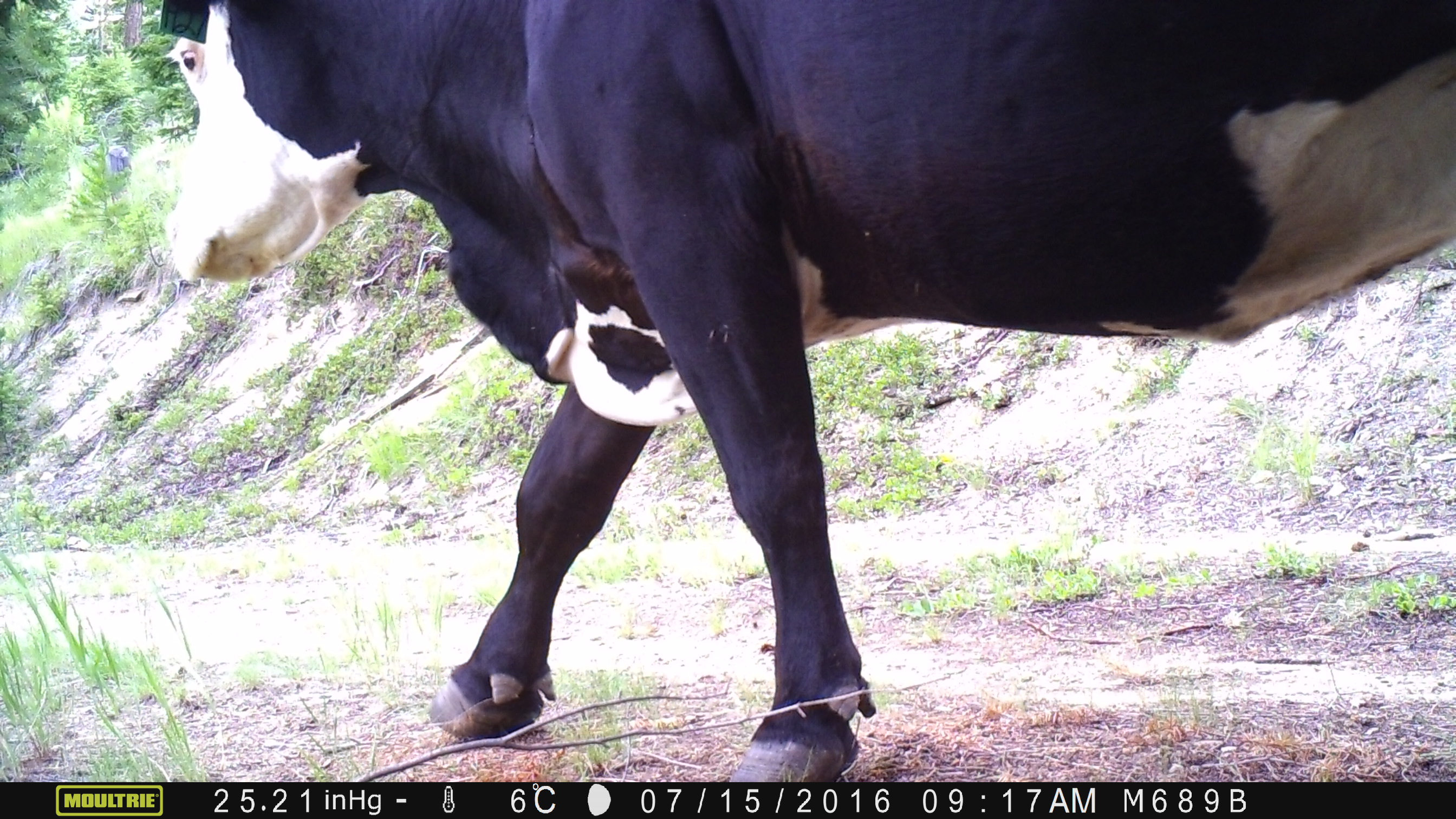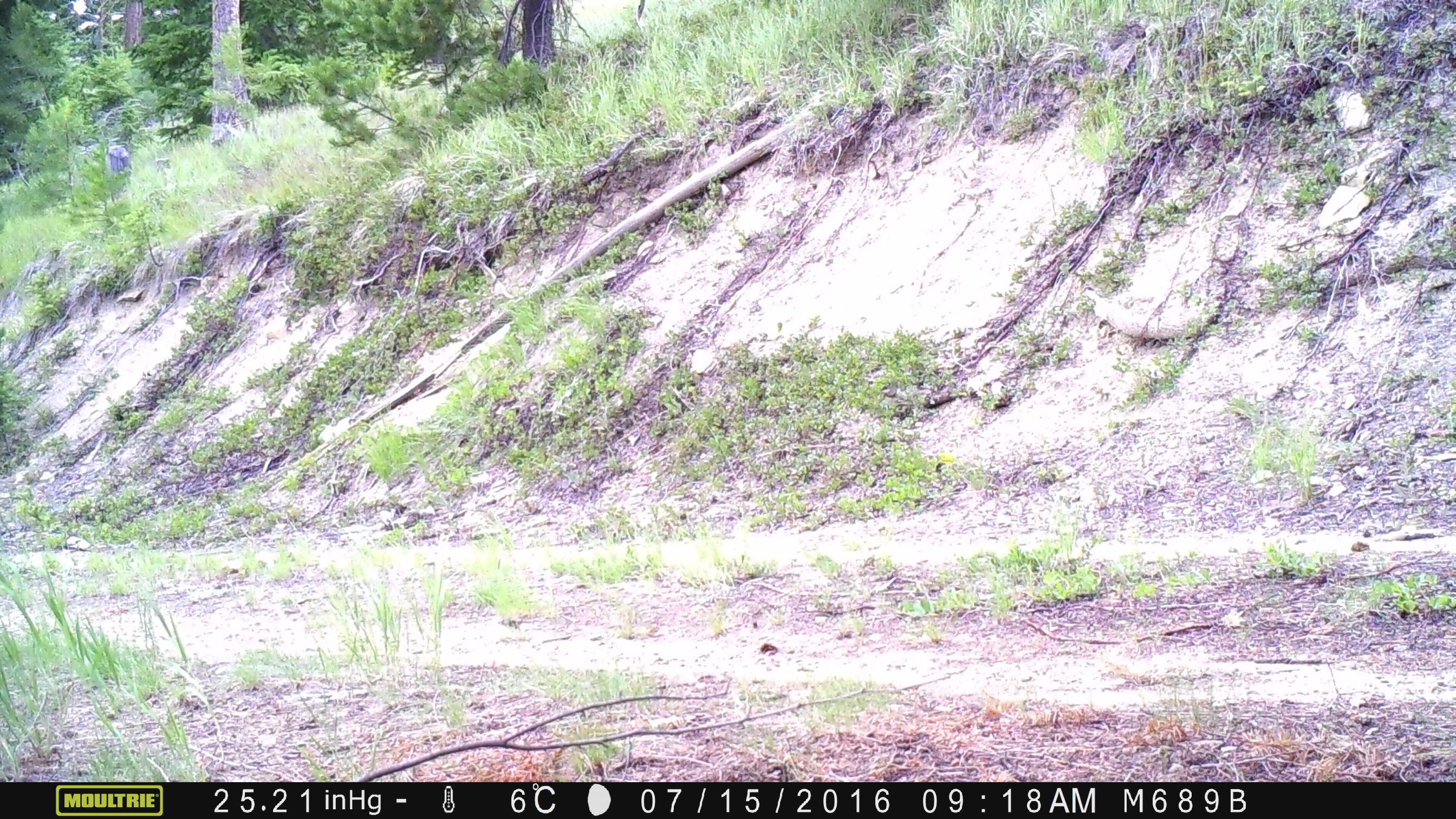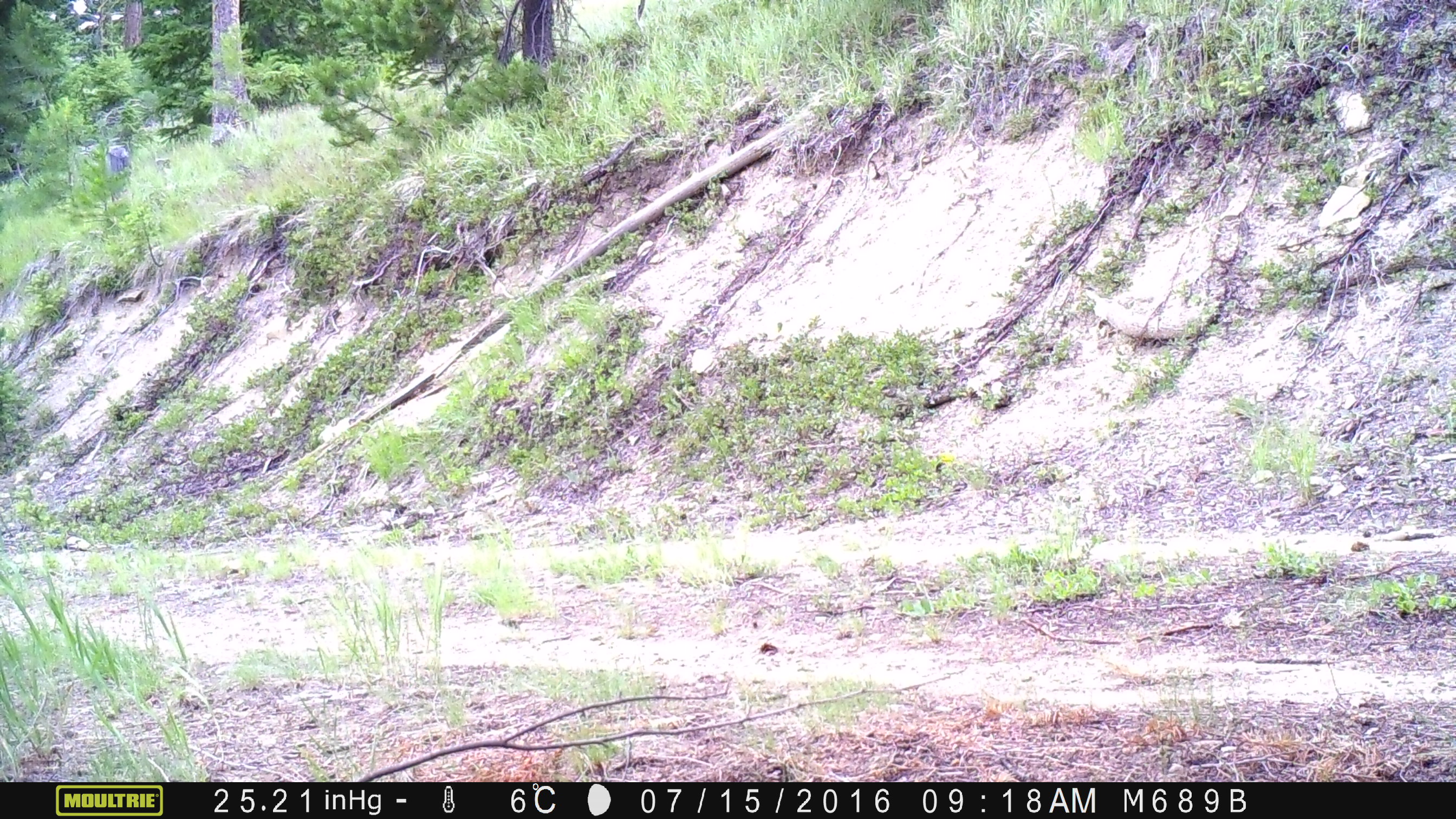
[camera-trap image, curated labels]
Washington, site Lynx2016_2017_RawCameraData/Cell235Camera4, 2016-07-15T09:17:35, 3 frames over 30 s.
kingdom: Animalia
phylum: Chordata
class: Mammalia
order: Artiodactyla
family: Bovidae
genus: Bos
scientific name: Bos taurus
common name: domestic cattle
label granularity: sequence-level